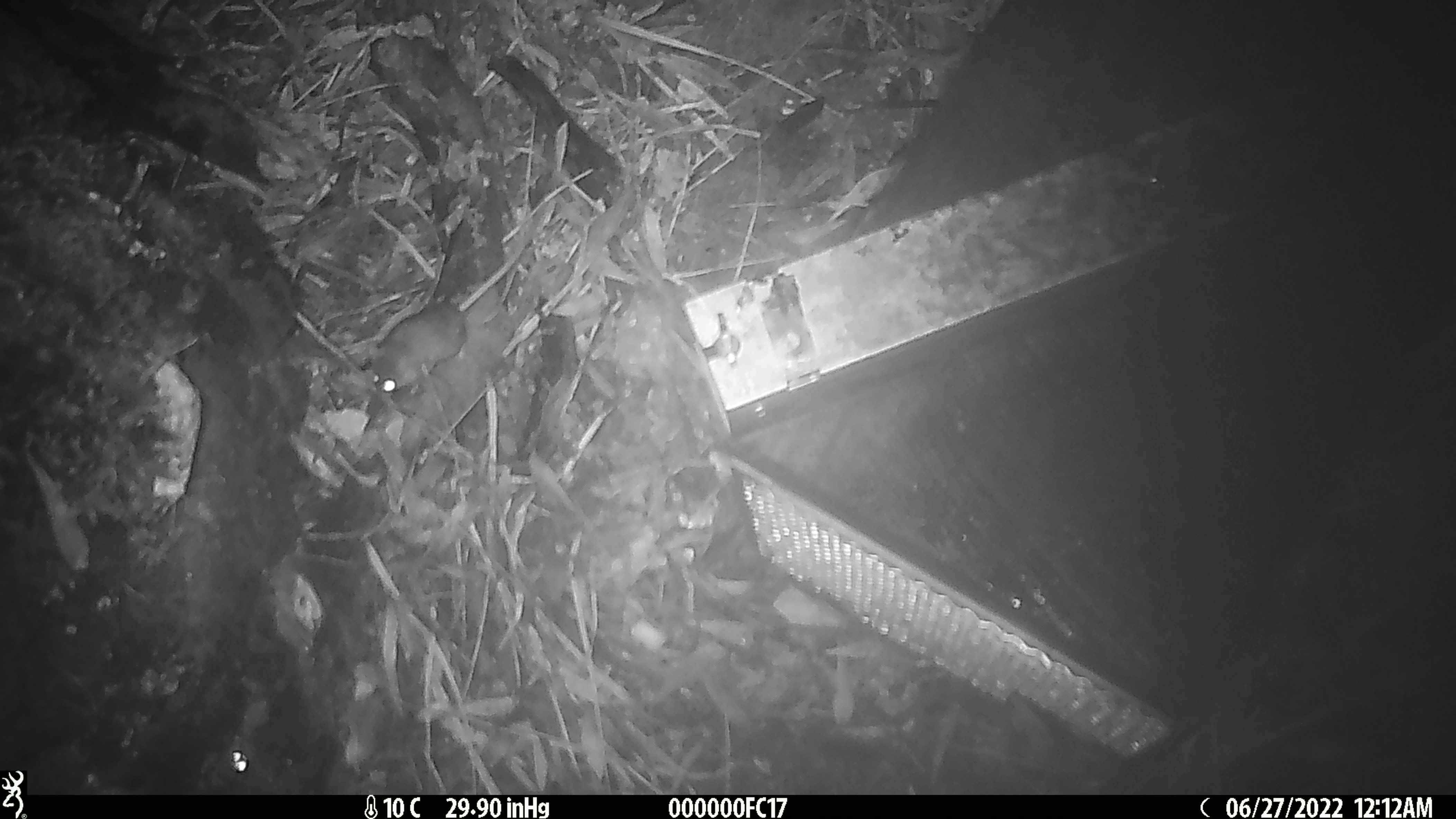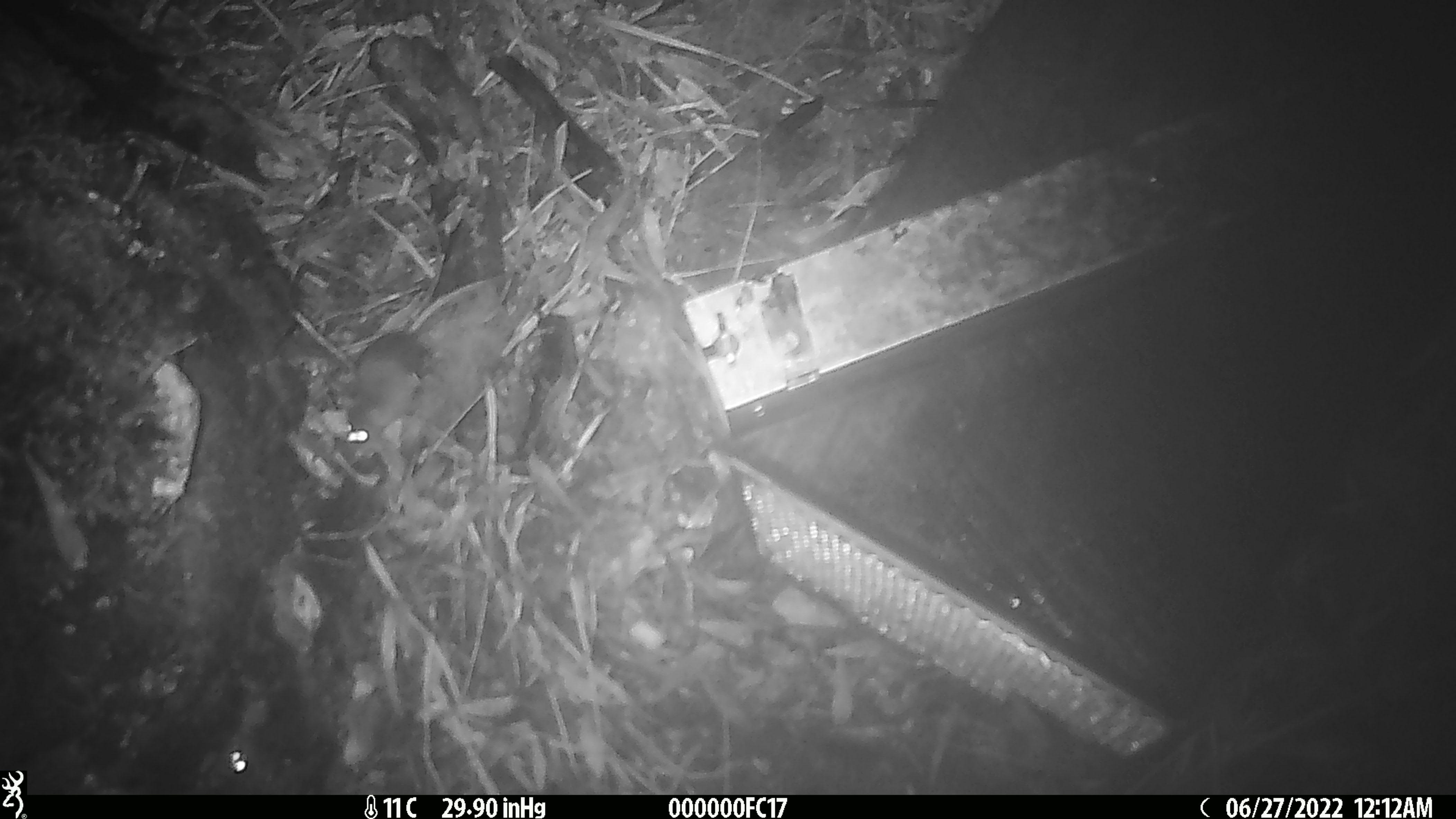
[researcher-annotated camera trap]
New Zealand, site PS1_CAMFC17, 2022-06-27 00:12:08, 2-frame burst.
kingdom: Animalia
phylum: Chordata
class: Mammalia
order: Rodentia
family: Muridae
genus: Mus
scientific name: Mus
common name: mouse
Mouse (Mus).